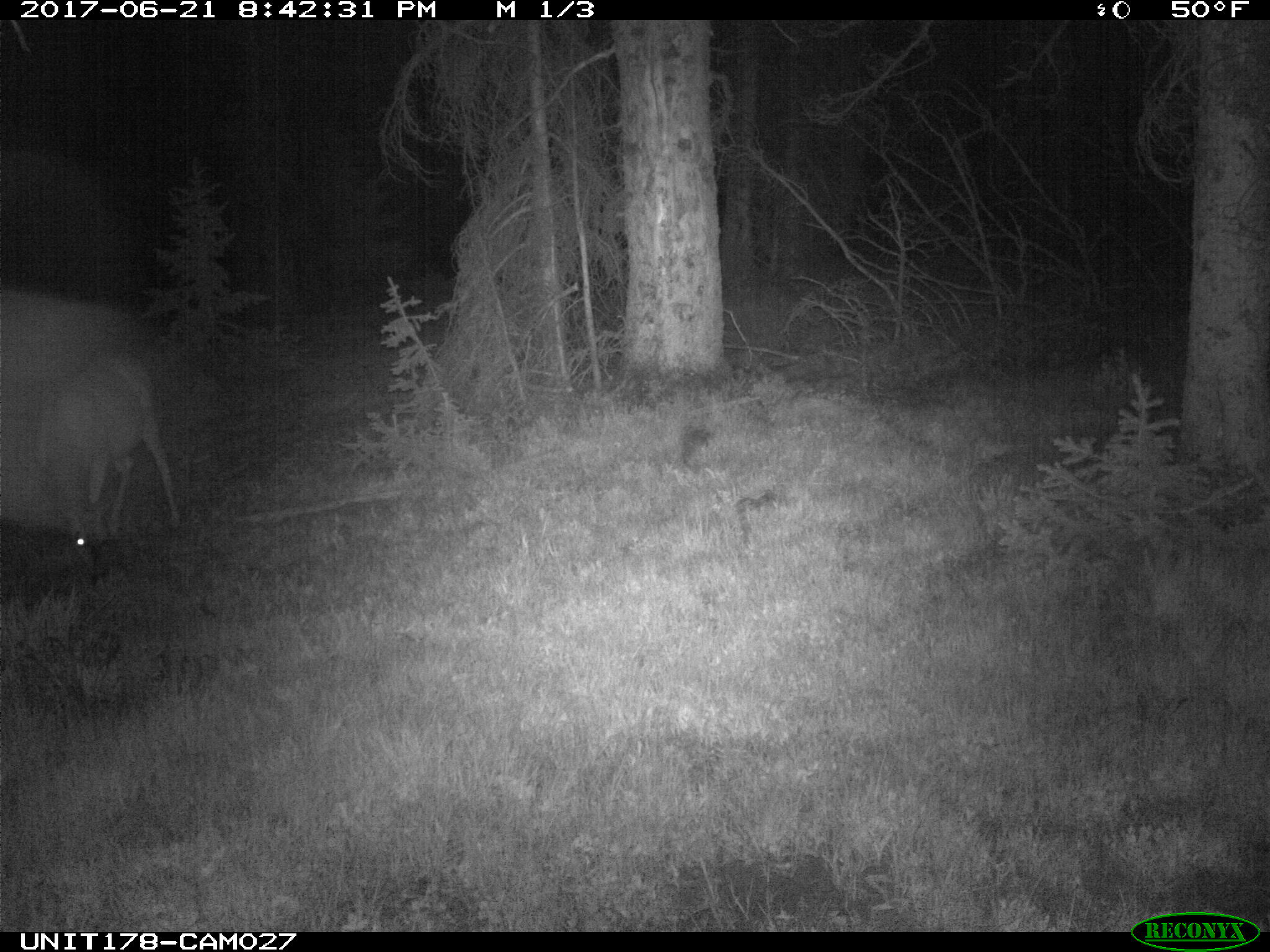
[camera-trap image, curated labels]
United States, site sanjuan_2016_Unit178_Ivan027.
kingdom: Animalia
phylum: Chordata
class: Mammalia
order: Artiodactyla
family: Cervidae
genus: Odocoileus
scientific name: Odocoileus hemionus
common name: mule deer